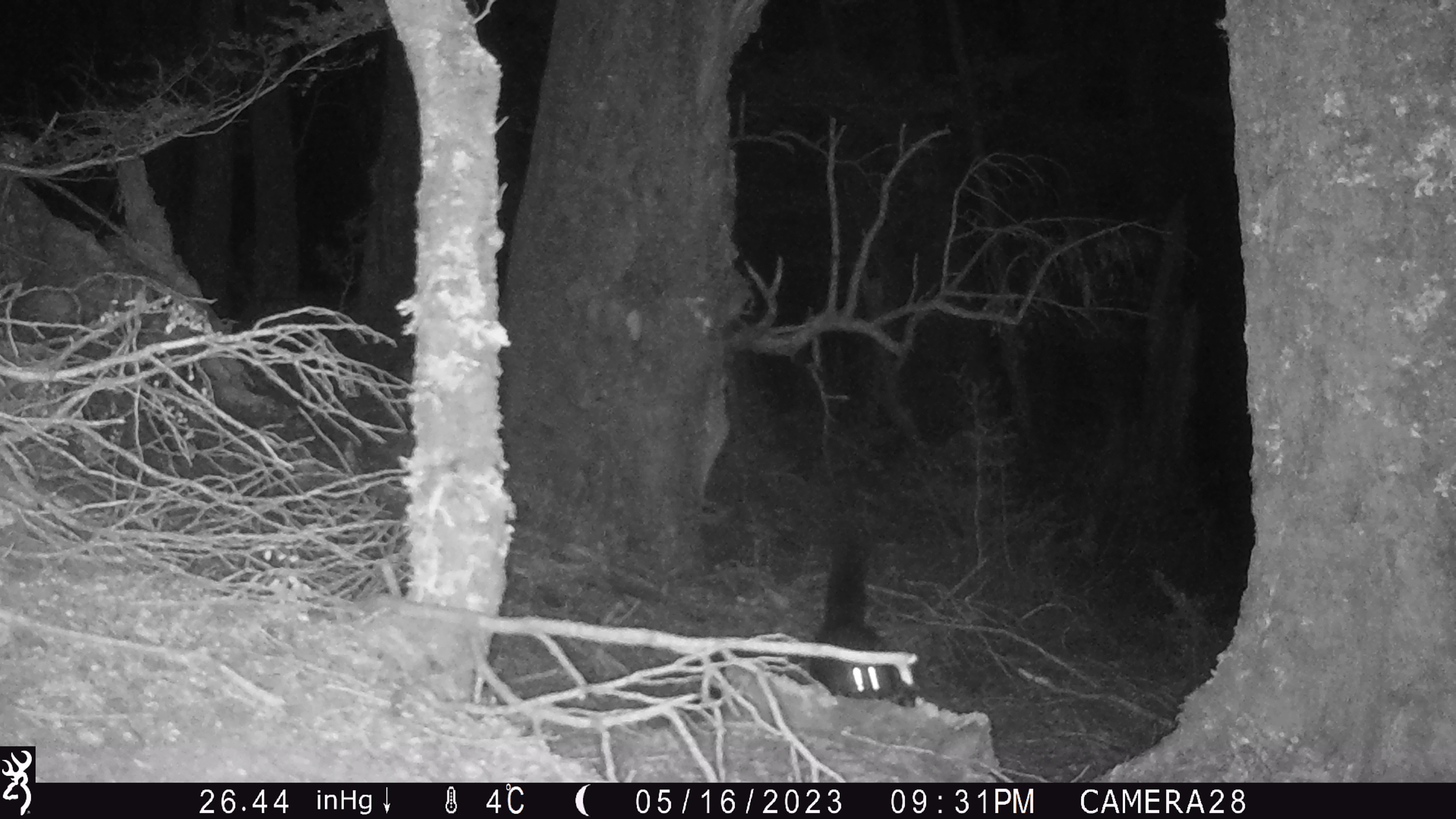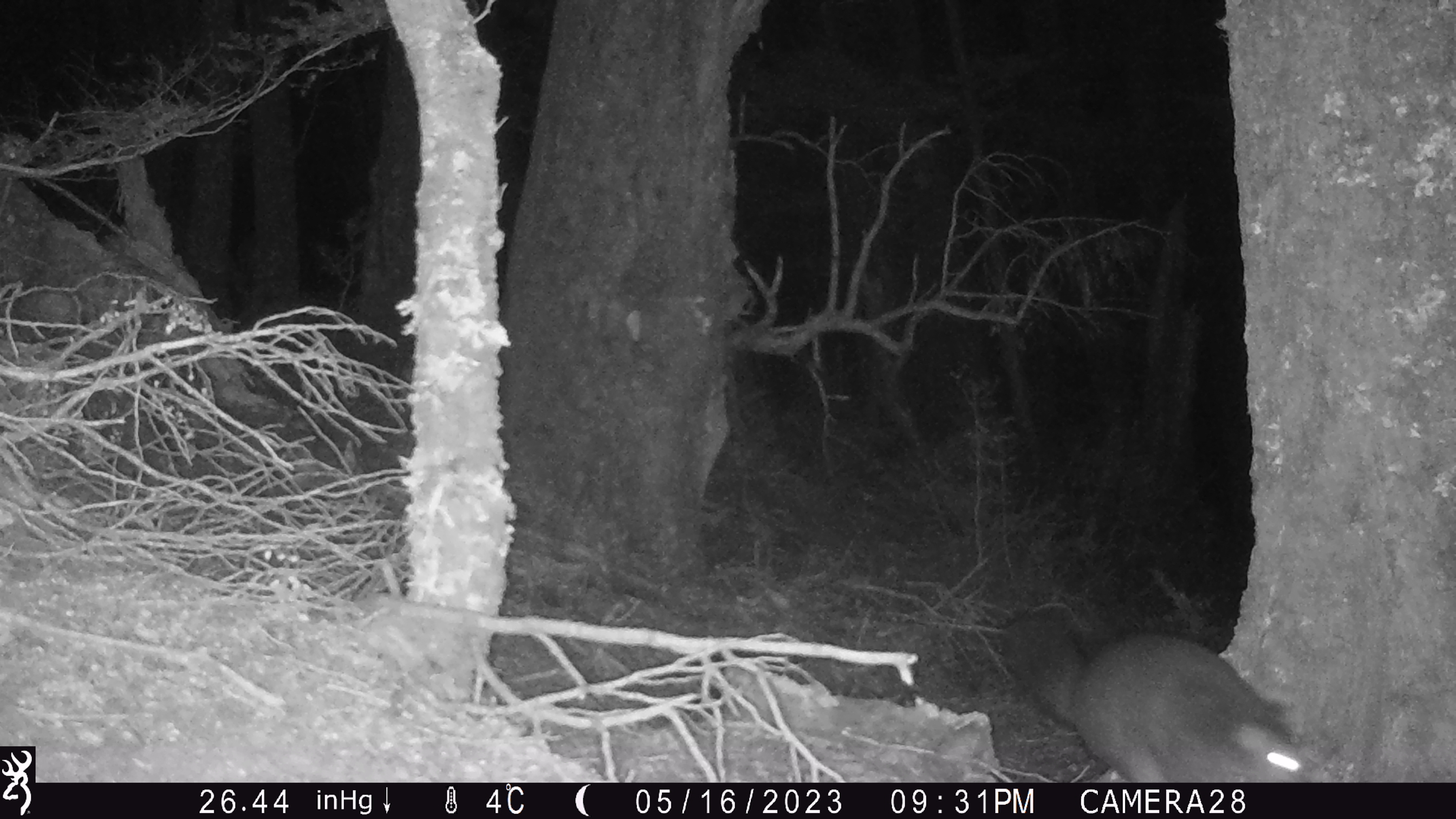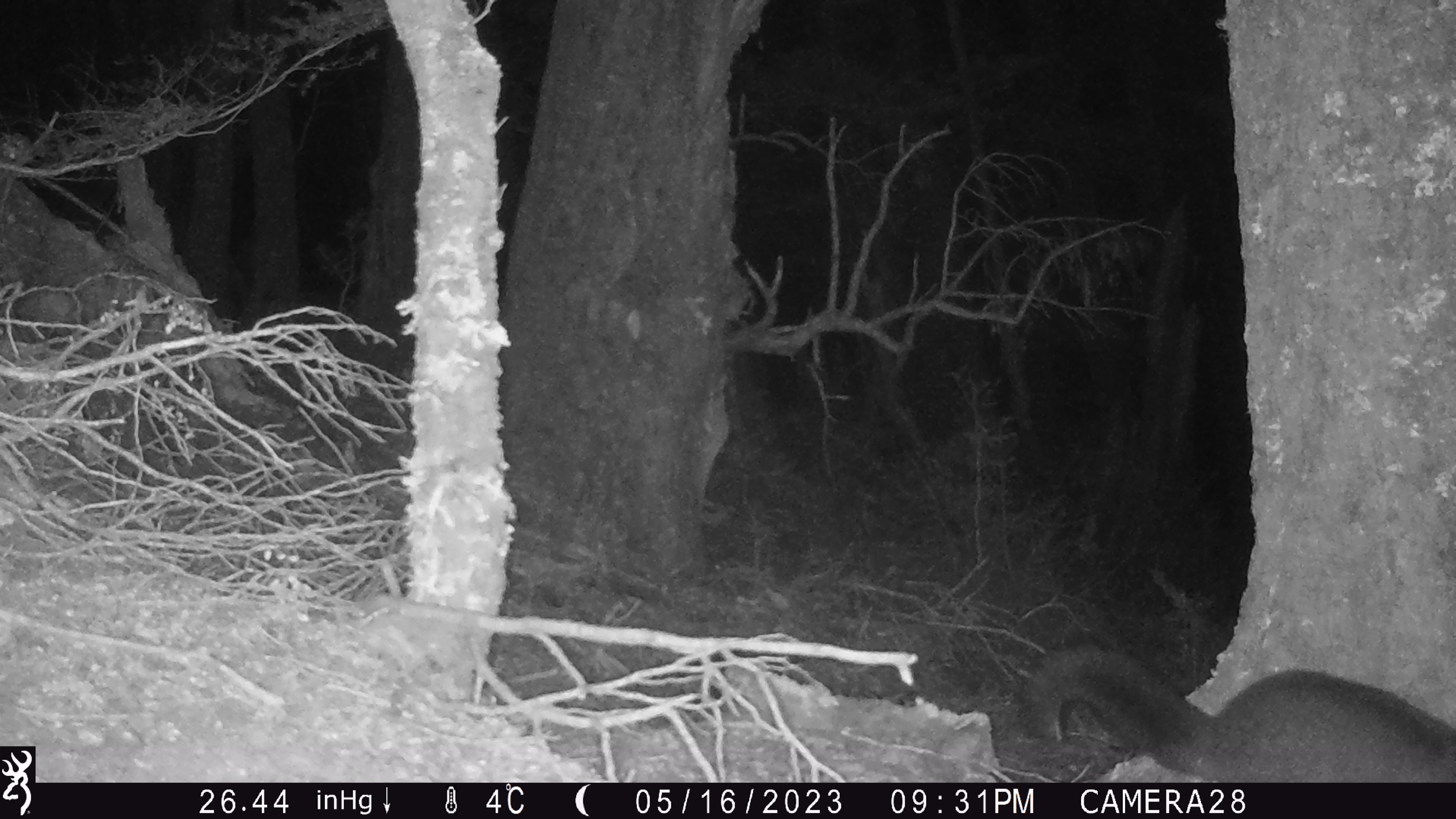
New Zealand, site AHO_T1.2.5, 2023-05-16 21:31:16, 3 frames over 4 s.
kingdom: Animalia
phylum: Chordata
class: Mammalia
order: Carnivora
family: Mustelidae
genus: Mustela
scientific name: Mustela erminea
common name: stoat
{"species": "stoat (Mustela erminea)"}